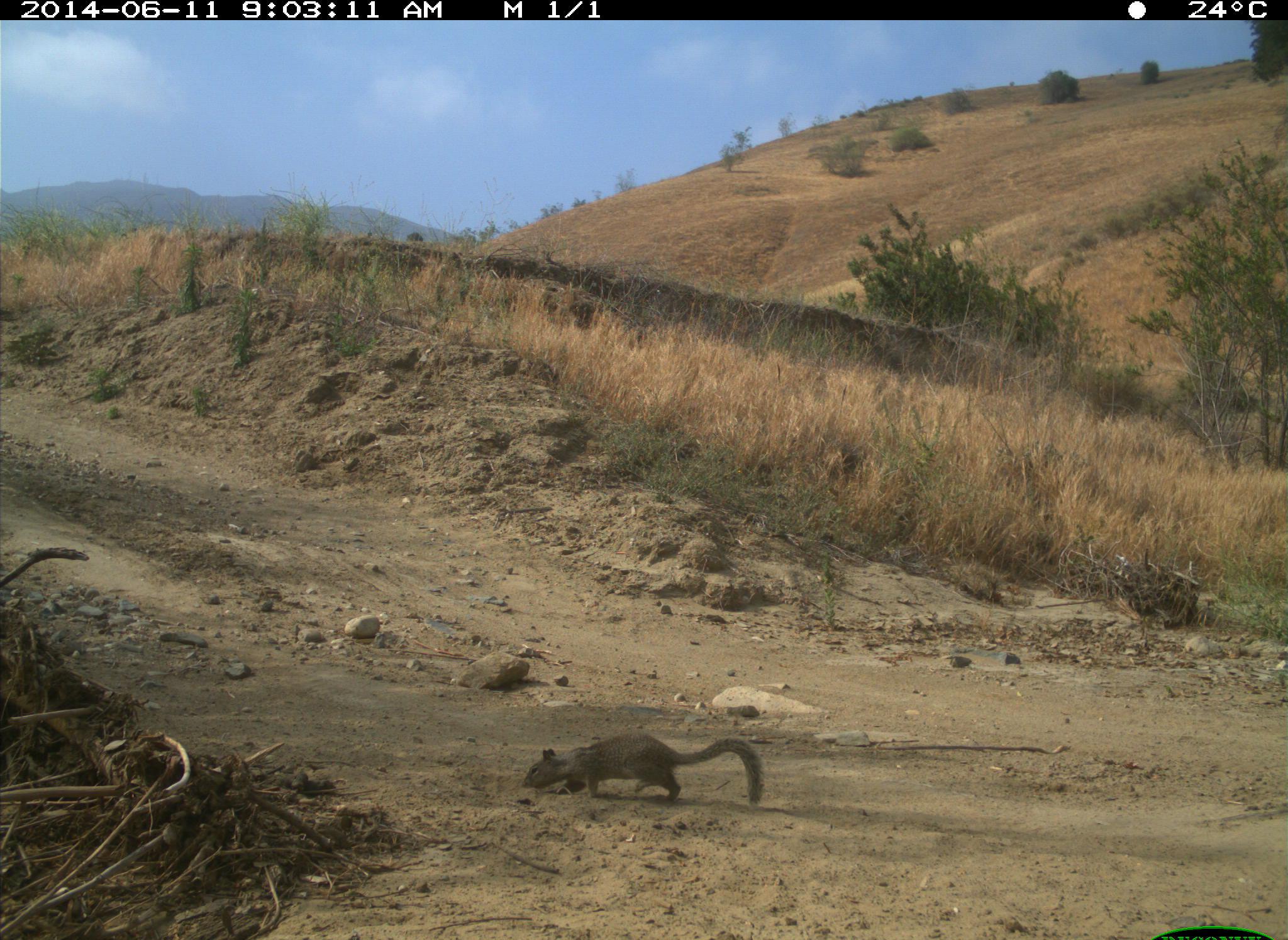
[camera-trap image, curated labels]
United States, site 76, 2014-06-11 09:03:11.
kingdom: Animalia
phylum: Chordata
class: Mammalia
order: Rodentia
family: Sciuridae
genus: Sciurus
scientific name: Sciurus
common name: squirrel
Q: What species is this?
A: Squirrel (Sciurus).